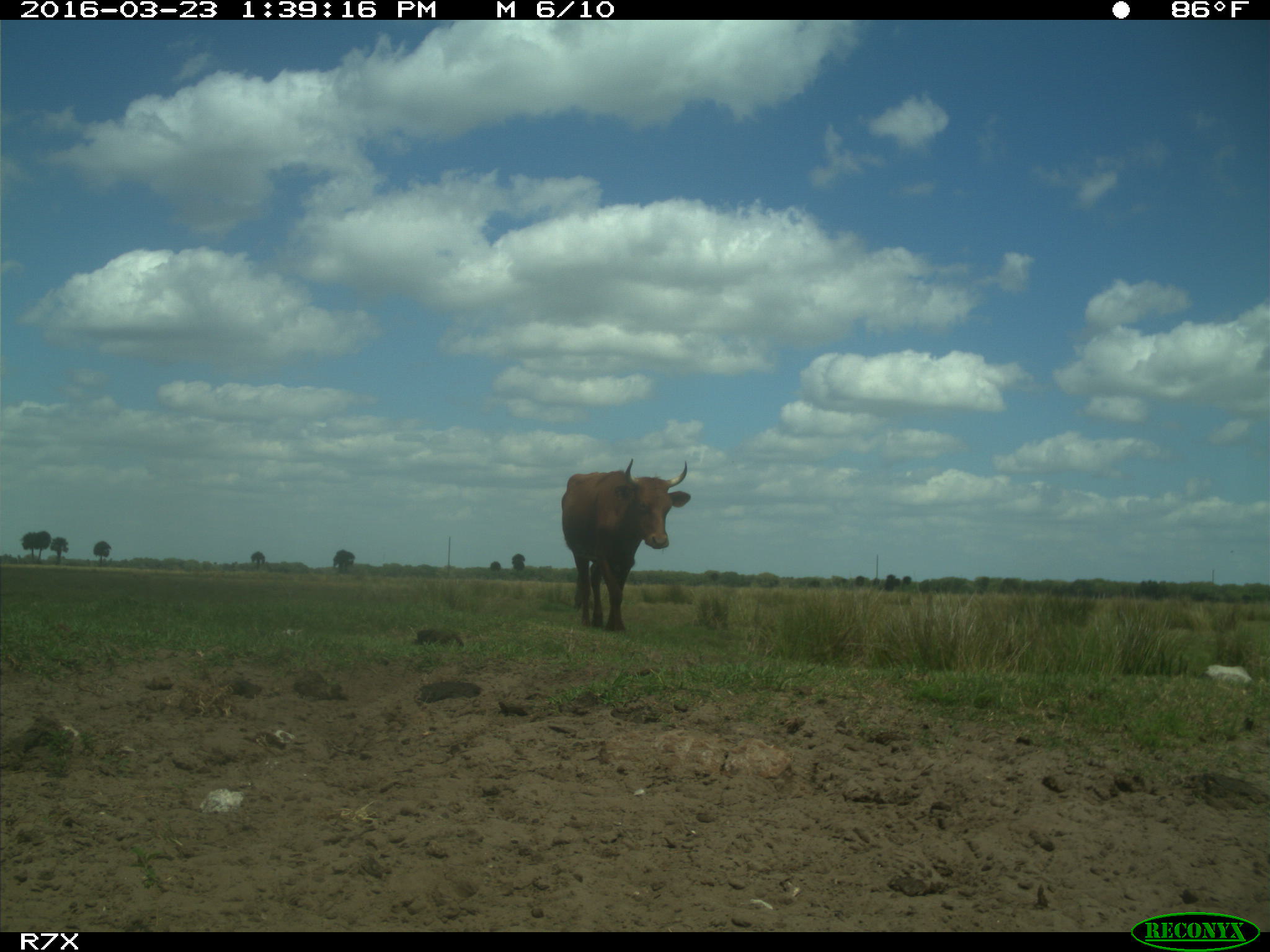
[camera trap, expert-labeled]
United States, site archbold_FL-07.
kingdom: Animalia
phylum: Chordata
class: Mammalia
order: Artiodactyla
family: Bovidae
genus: Bos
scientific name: Bos taurus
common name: domestic cow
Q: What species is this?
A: Bos taurus (domestic cow).